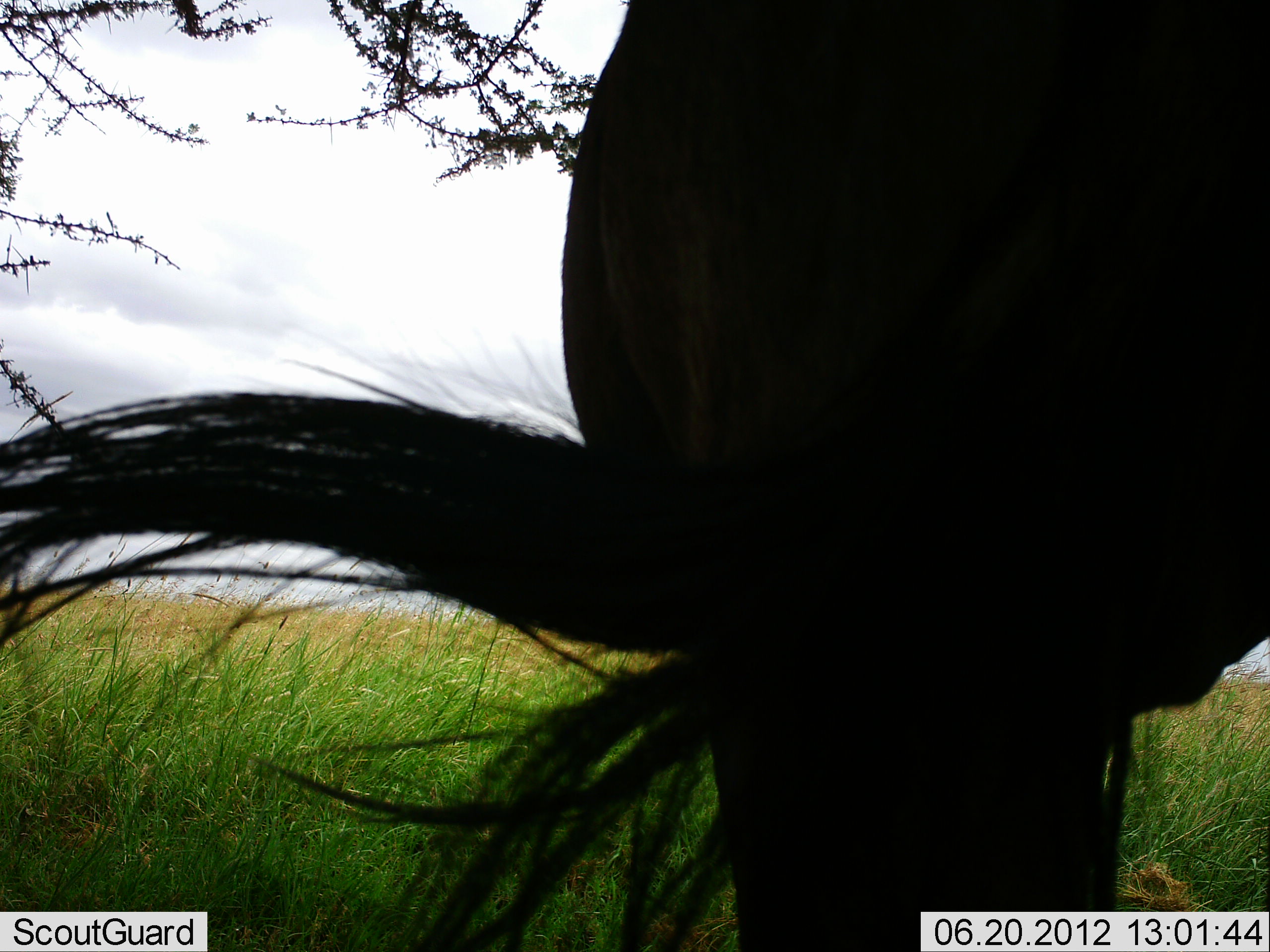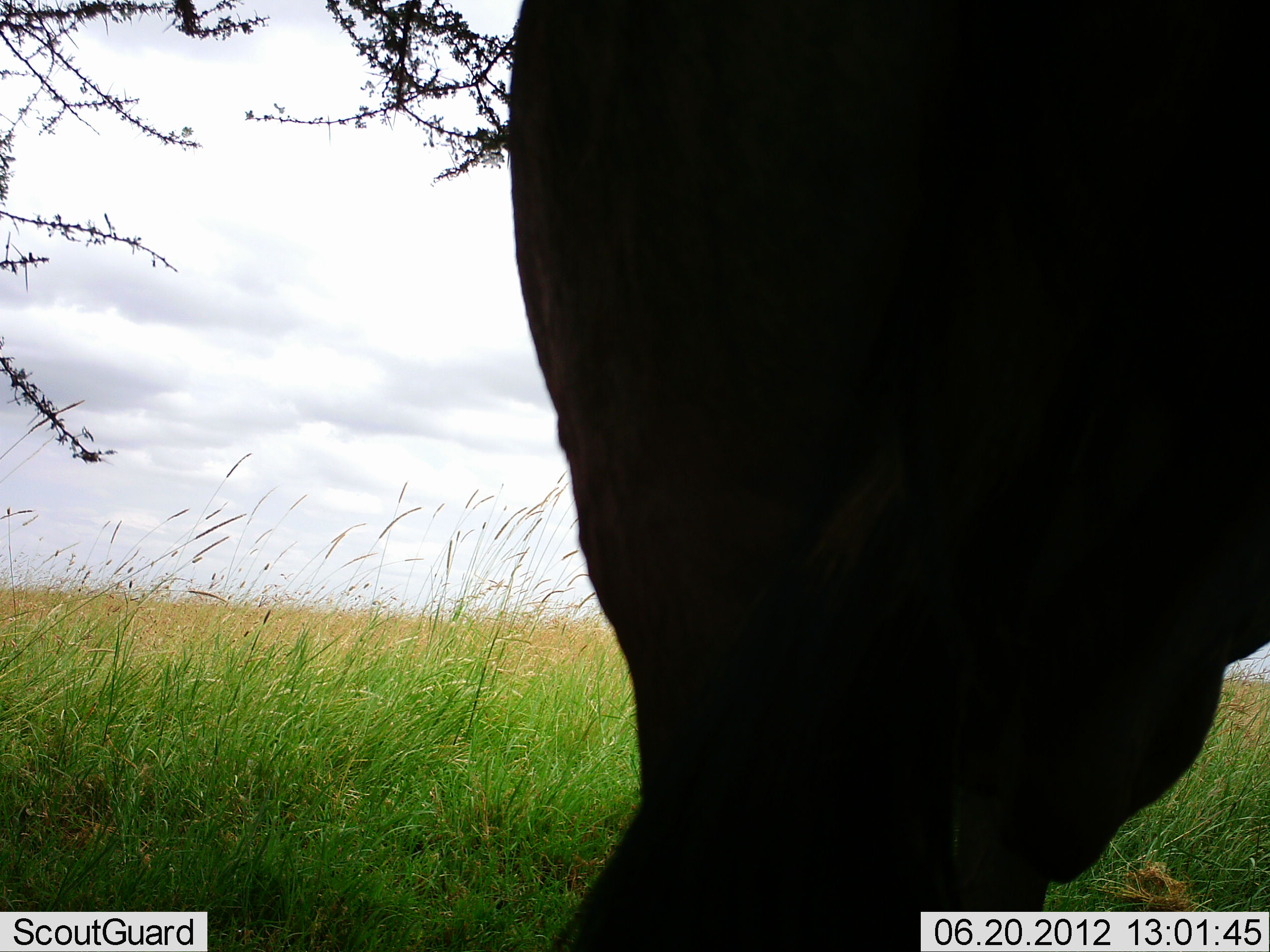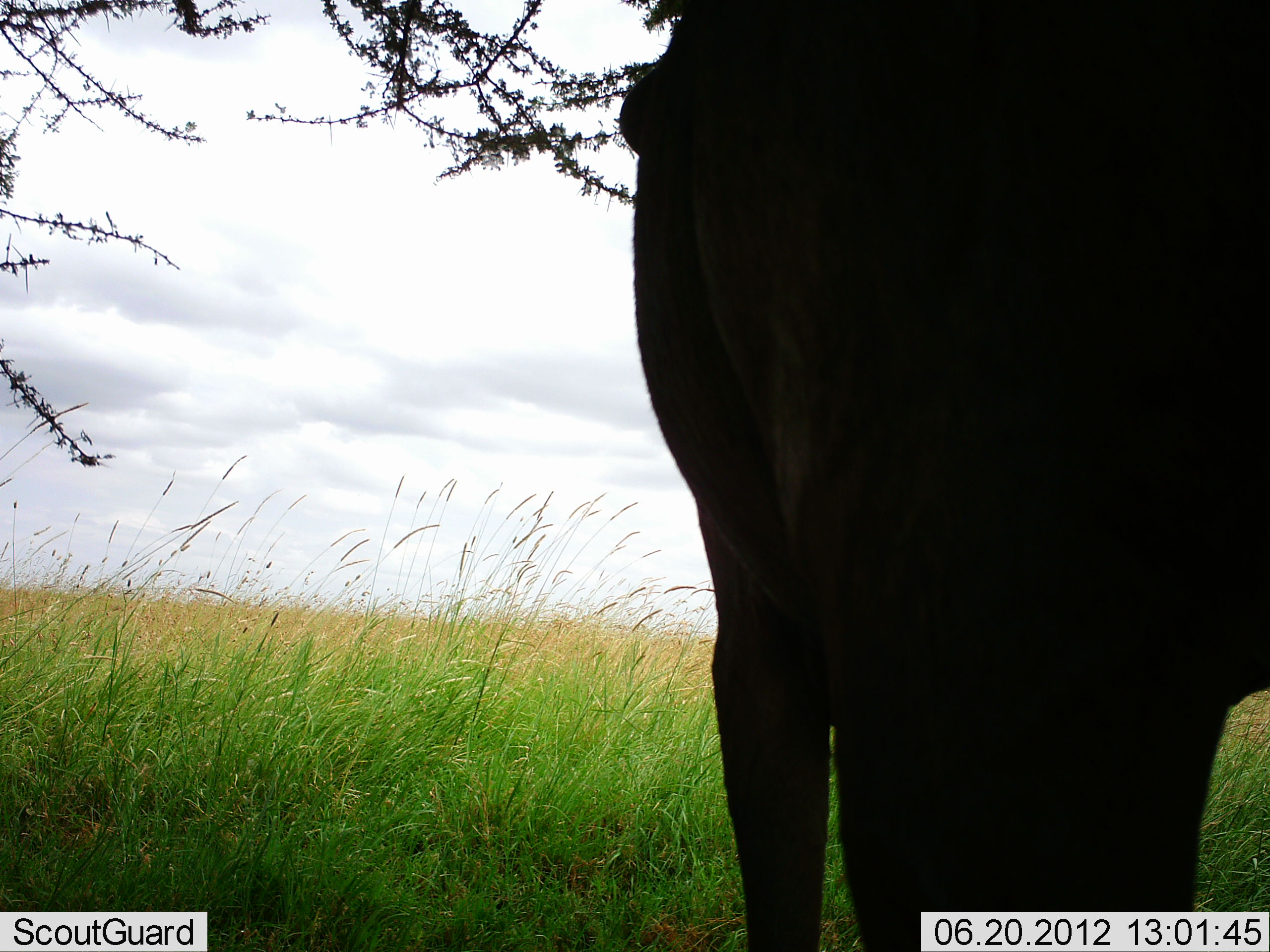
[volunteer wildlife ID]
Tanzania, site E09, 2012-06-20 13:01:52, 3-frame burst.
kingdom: Animalia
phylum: Chordata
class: Mammalia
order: Artiodactyla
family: Bovidae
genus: Connochaetes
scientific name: Connochaetes taurinus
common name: blue wildebeest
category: wildebeest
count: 1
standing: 80%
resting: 0%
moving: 10%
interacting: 0%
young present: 0%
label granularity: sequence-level